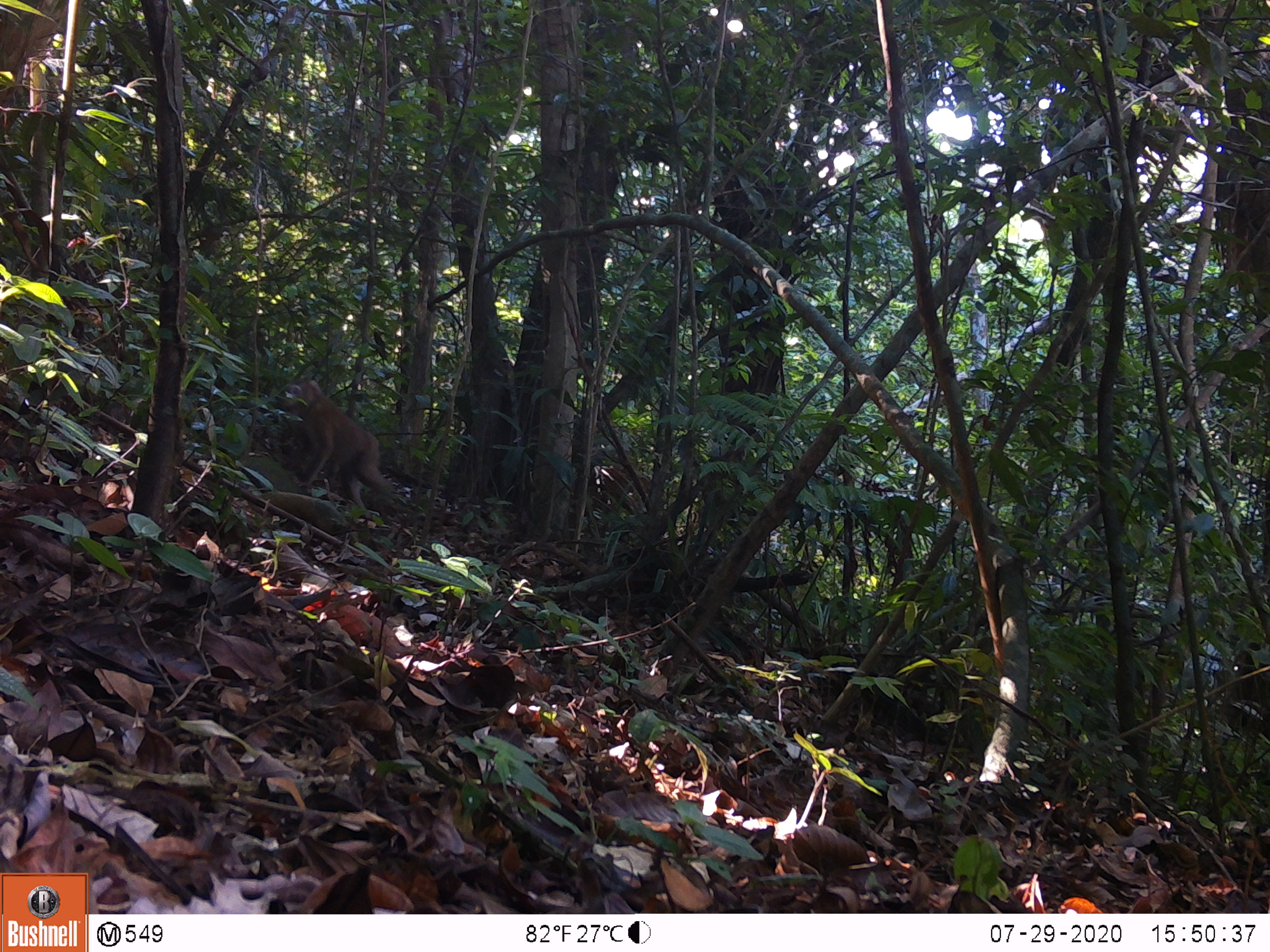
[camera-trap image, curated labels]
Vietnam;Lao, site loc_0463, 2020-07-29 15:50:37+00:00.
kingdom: Animalia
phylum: Chordata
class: Mammalia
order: Primates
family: Cercopithecidae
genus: Macaca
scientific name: Macaca nemestrina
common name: pig-tailed macaque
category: pig tailed macaque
Pig tailed macaque (pig-tailed macaque) (Macaca nemestrina). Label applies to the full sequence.